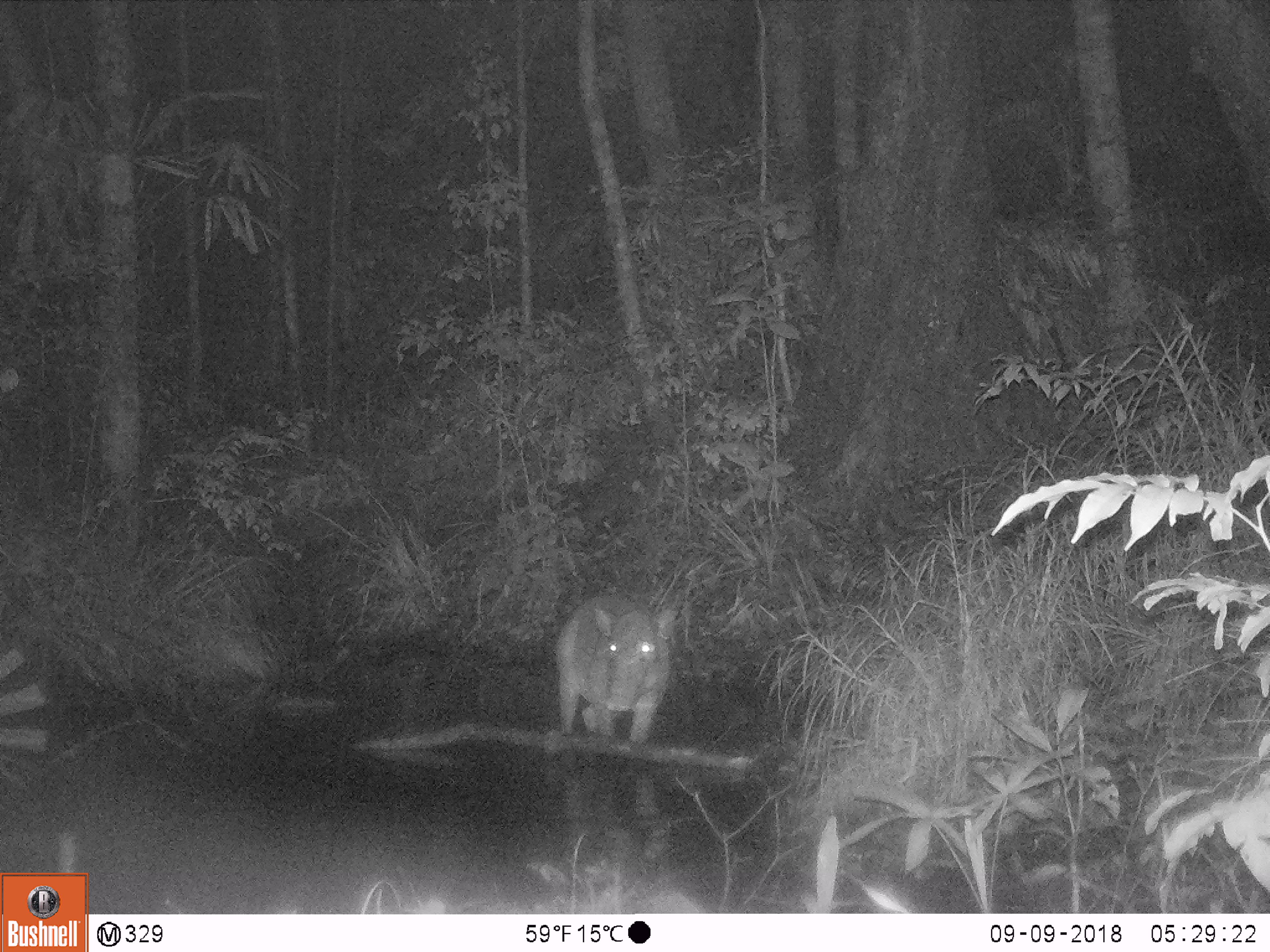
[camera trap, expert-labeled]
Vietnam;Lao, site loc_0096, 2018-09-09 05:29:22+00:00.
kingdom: Animalia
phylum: Chordata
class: Mammalia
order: Artiodactyla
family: Suidae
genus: Sus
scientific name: Sus scrofa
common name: eurasian wild pig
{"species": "eurasian wild pig (Sus scrofa)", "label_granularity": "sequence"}